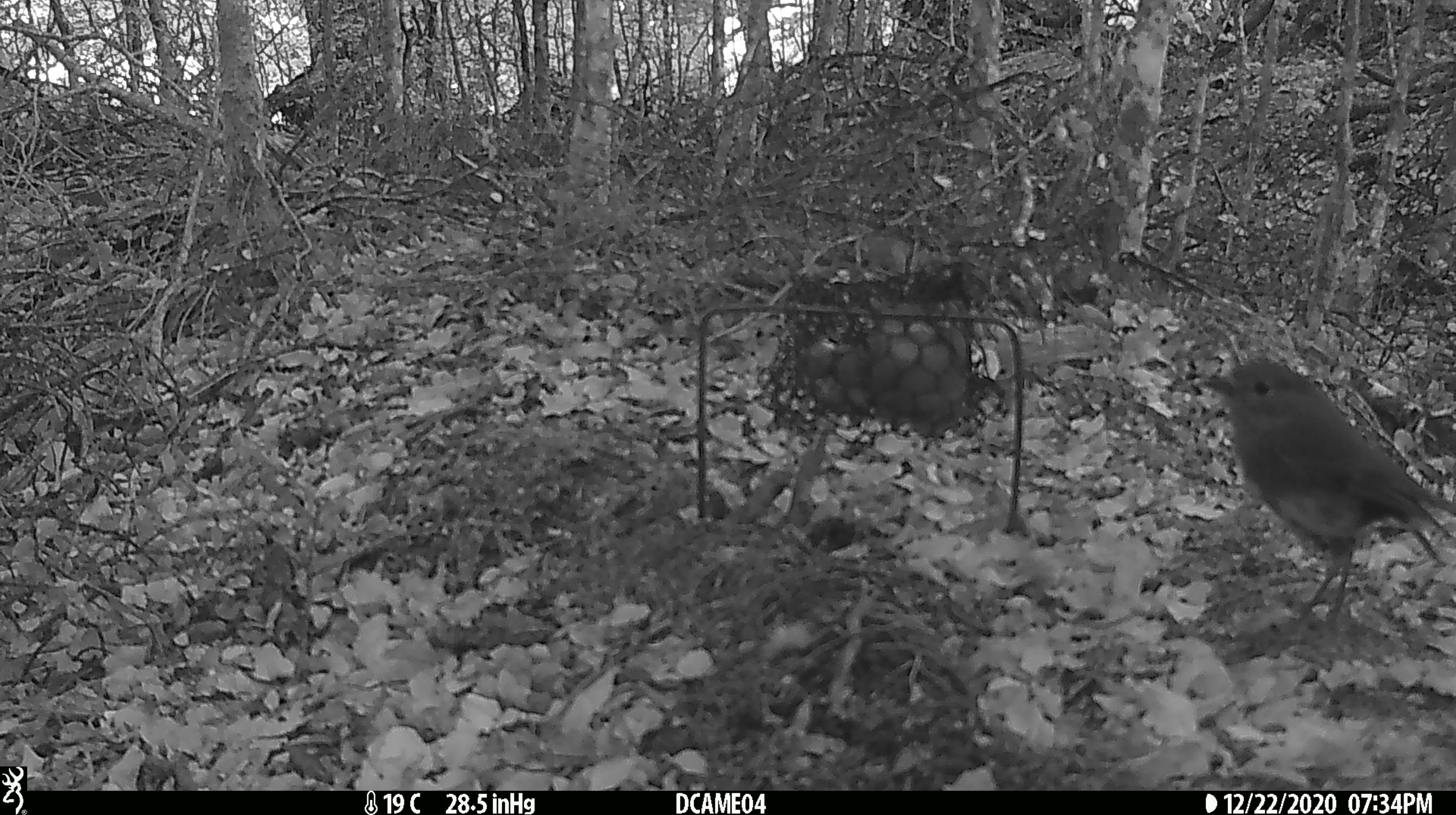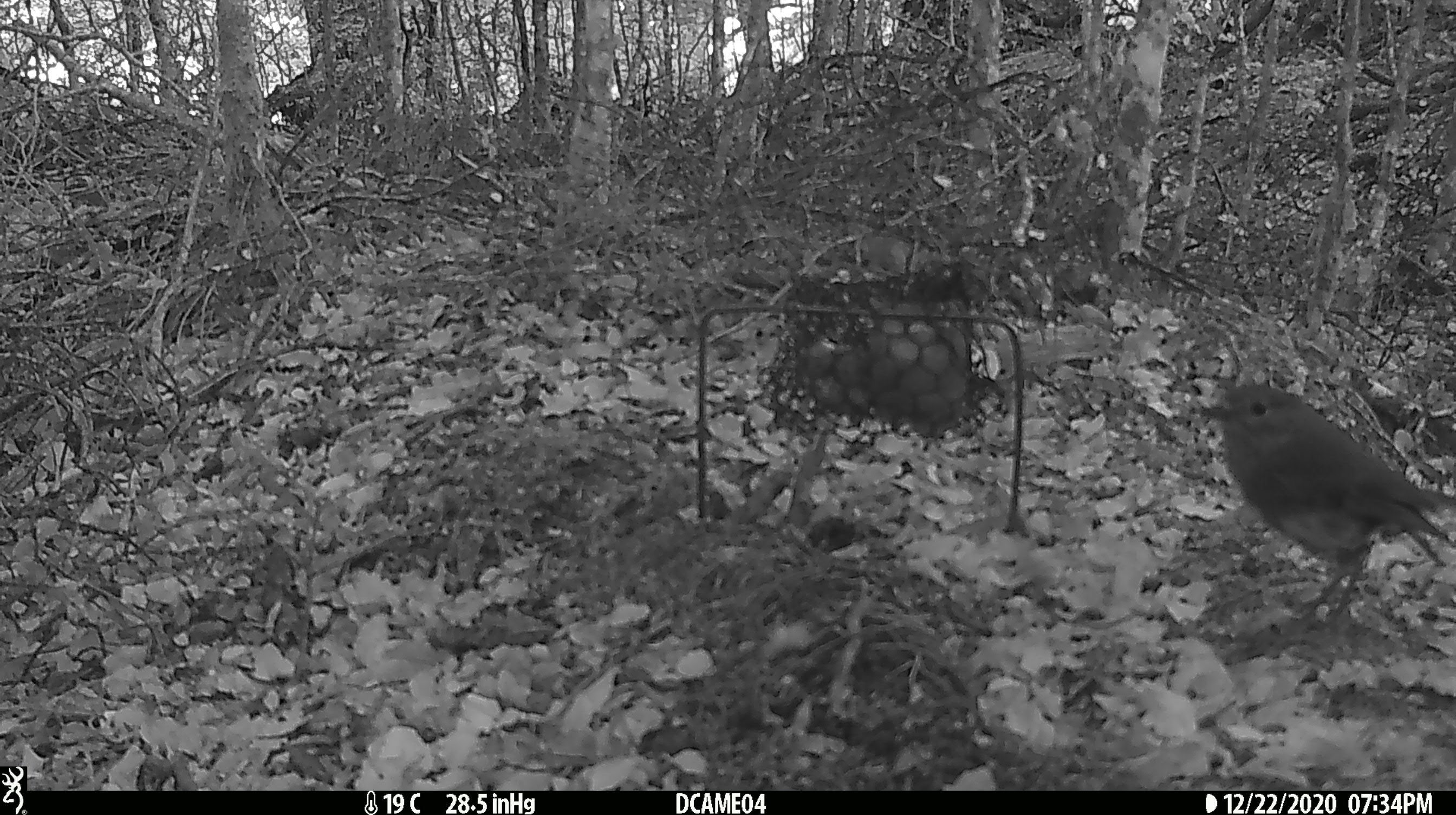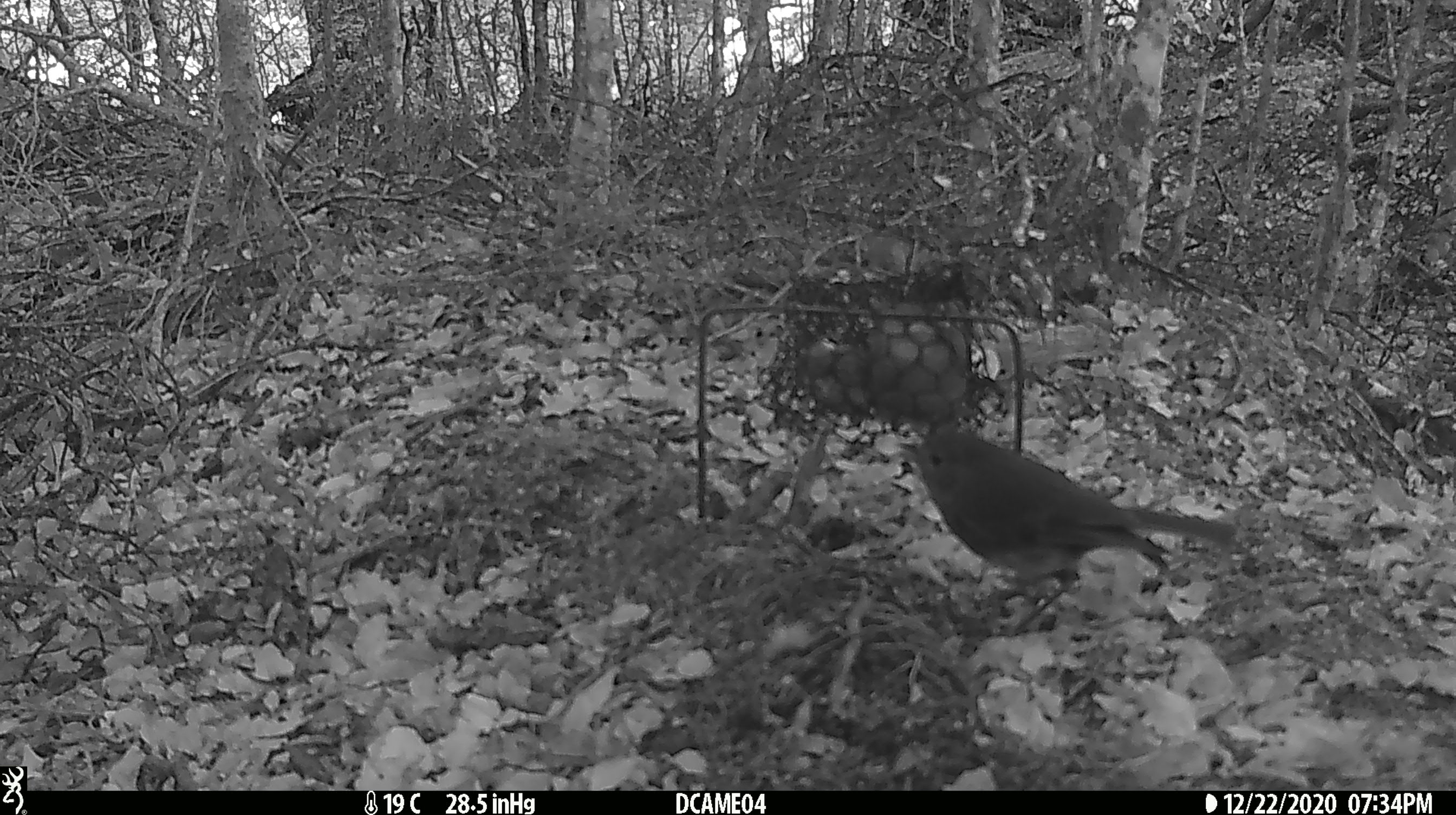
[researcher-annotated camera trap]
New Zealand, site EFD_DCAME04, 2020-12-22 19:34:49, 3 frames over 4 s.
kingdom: Animalia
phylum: Chordata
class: Aves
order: Passeriformes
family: Petroicidae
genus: Petroica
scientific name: Petroica australis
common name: new zealand robin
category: robin